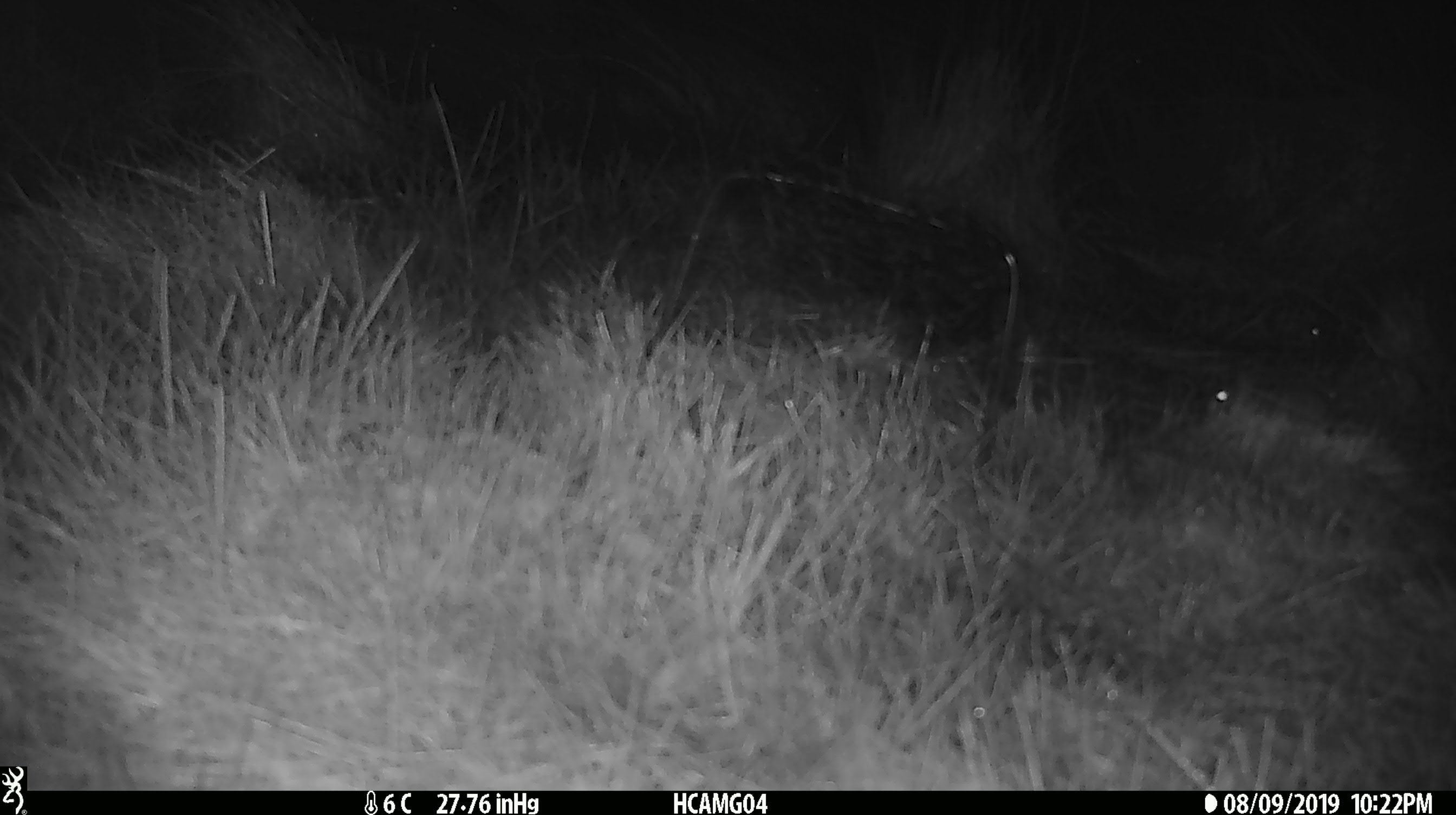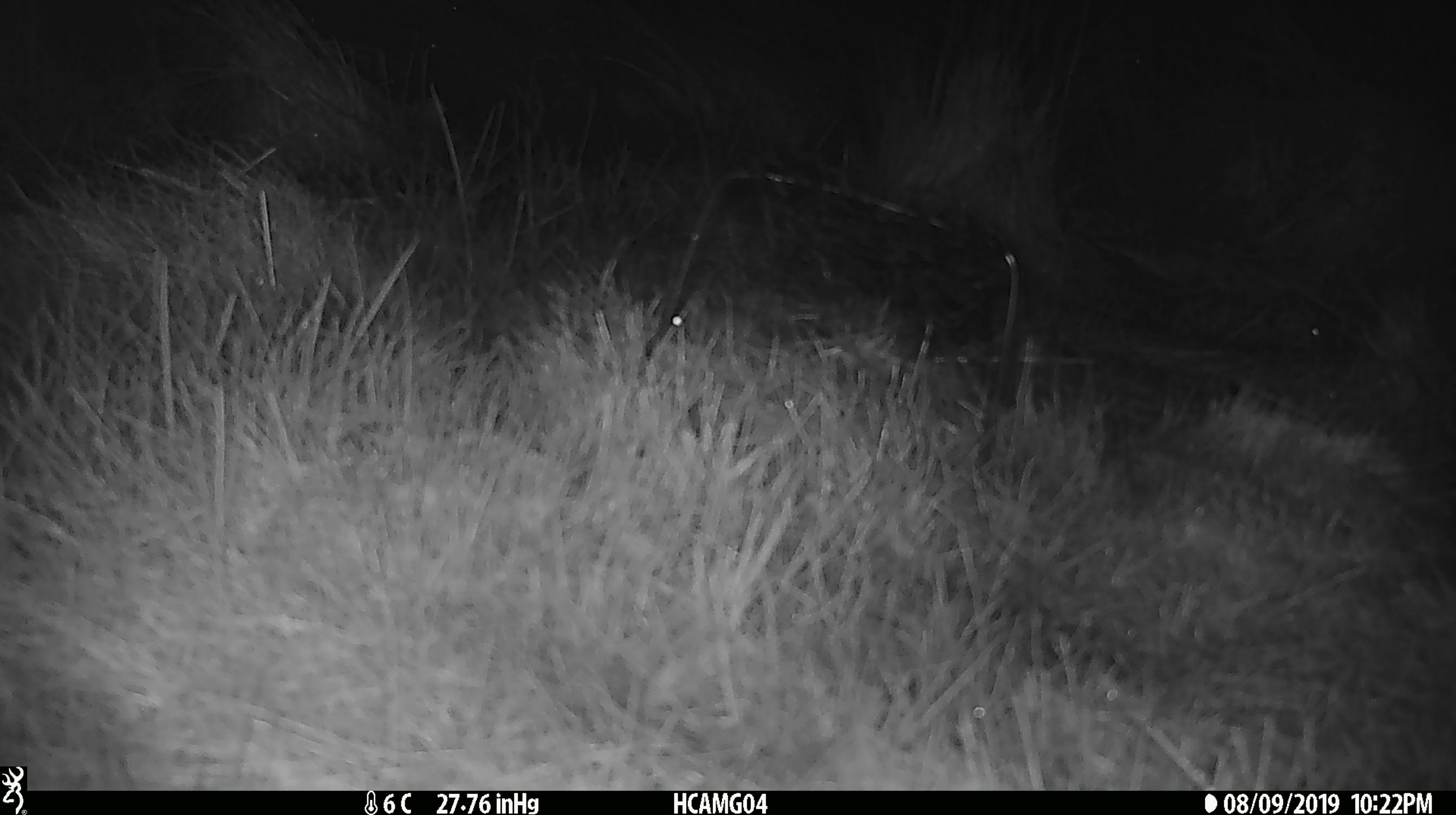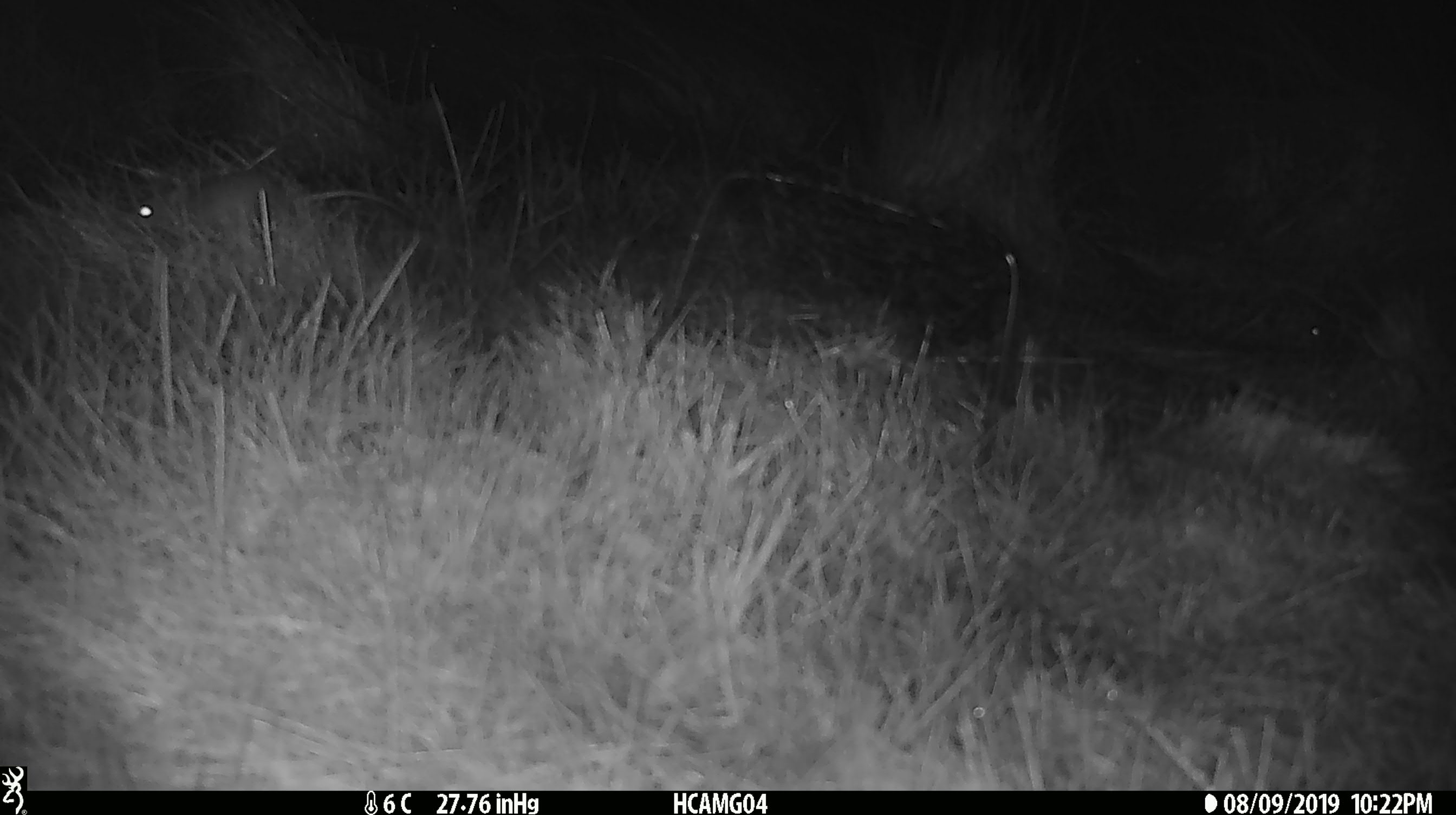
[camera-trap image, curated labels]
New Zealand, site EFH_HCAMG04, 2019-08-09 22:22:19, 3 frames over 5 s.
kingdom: Animalia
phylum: Chordata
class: Mammalia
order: Rodentia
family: Muridae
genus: Mus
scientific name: Mus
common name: mouse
Mouse (Mus).